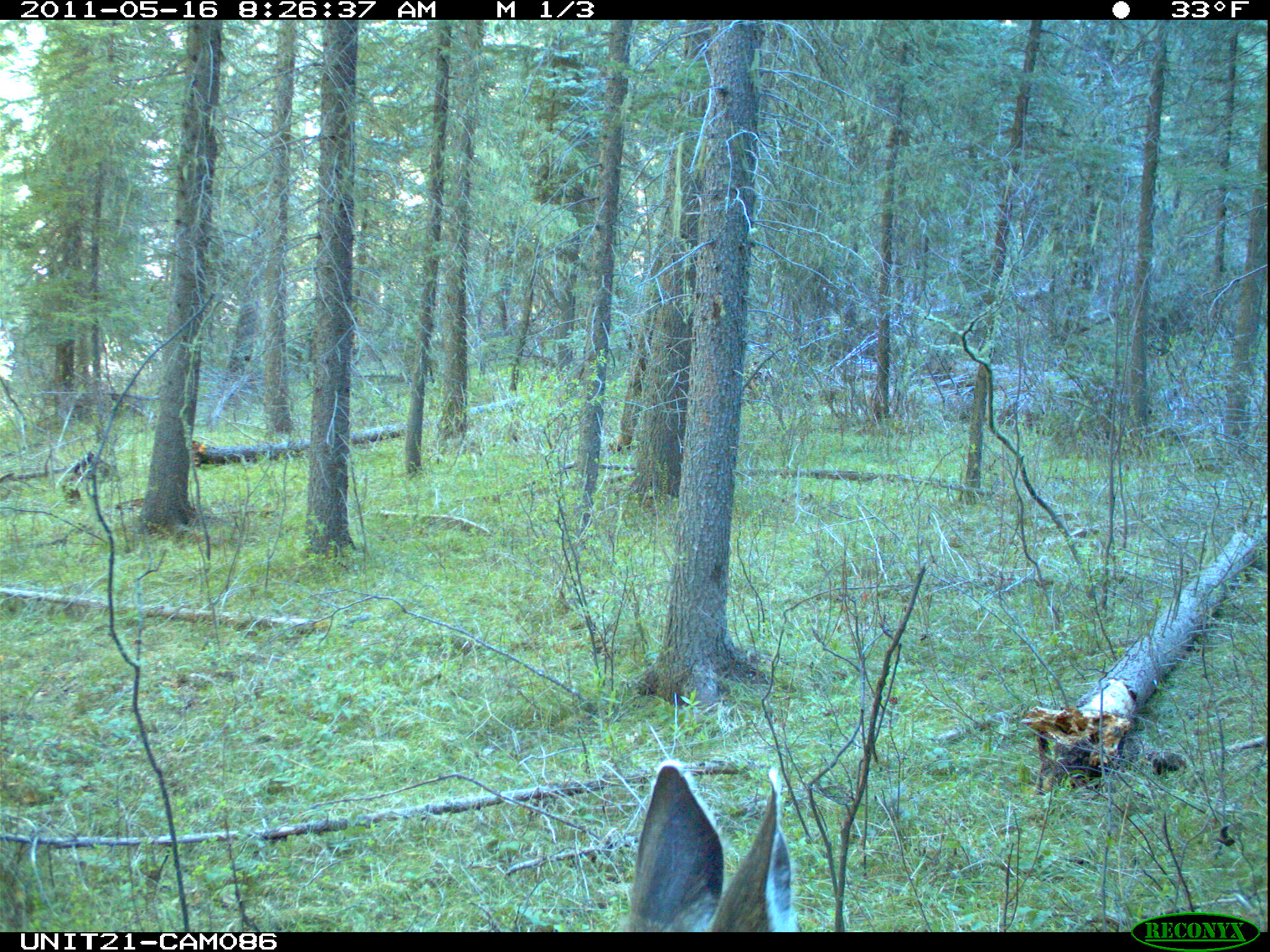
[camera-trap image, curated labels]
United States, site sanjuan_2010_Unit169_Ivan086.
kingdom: Animalia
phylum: Chordata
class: Mammalia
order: Artiodactyla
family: Cervidae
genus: Odocoileus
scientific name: Odocoileus hemionus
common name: mule deer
Odocoileus hemionus (mule deer).